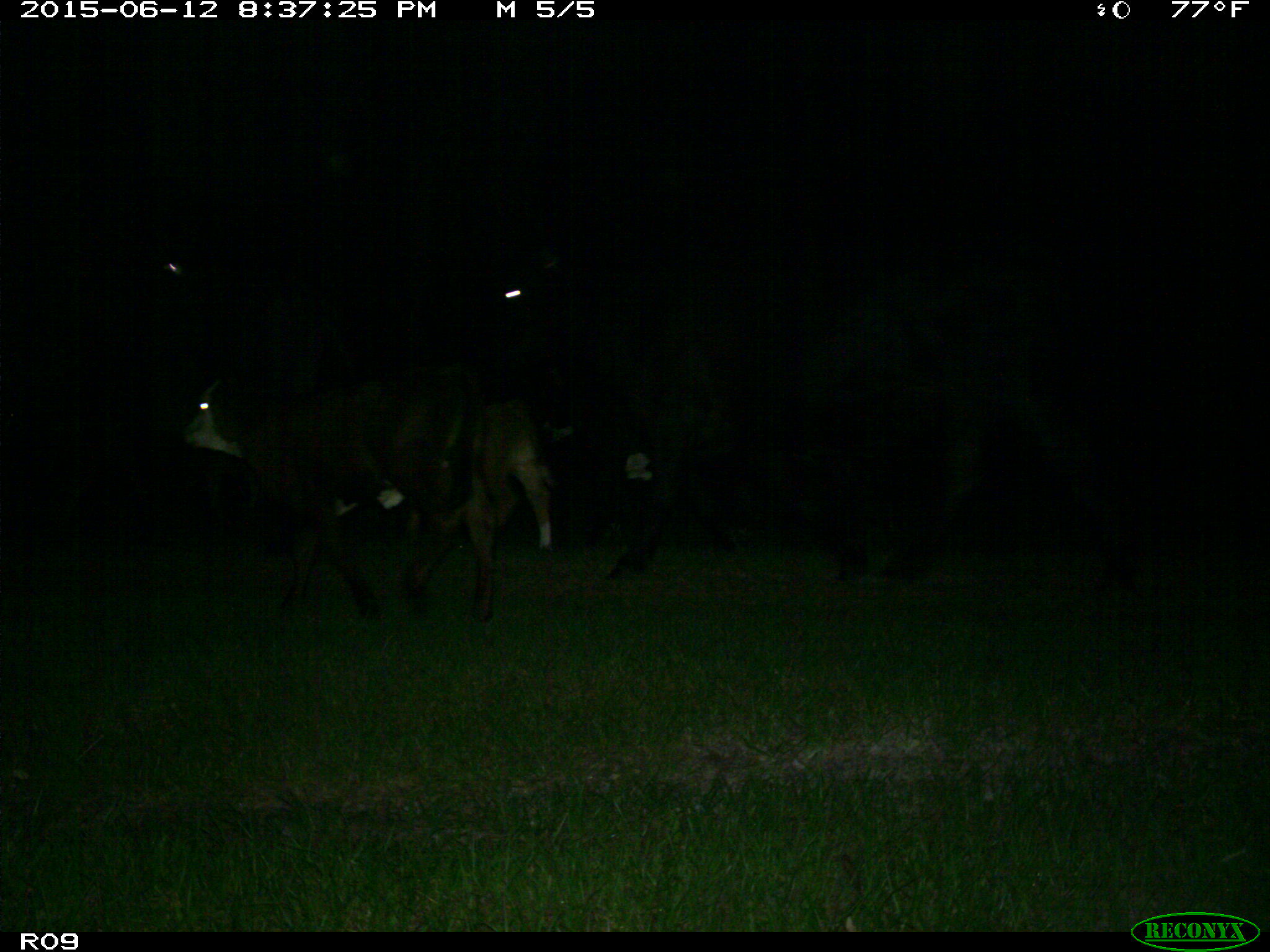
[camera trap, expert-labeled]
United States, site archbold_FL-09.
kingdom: Animalia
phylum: Chordata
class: Mammalia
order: Artiodactyla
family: Bovidae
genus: Bos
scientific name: Bos taurus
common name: domestic cow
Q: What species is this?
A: Bos taurus (domestic cow).